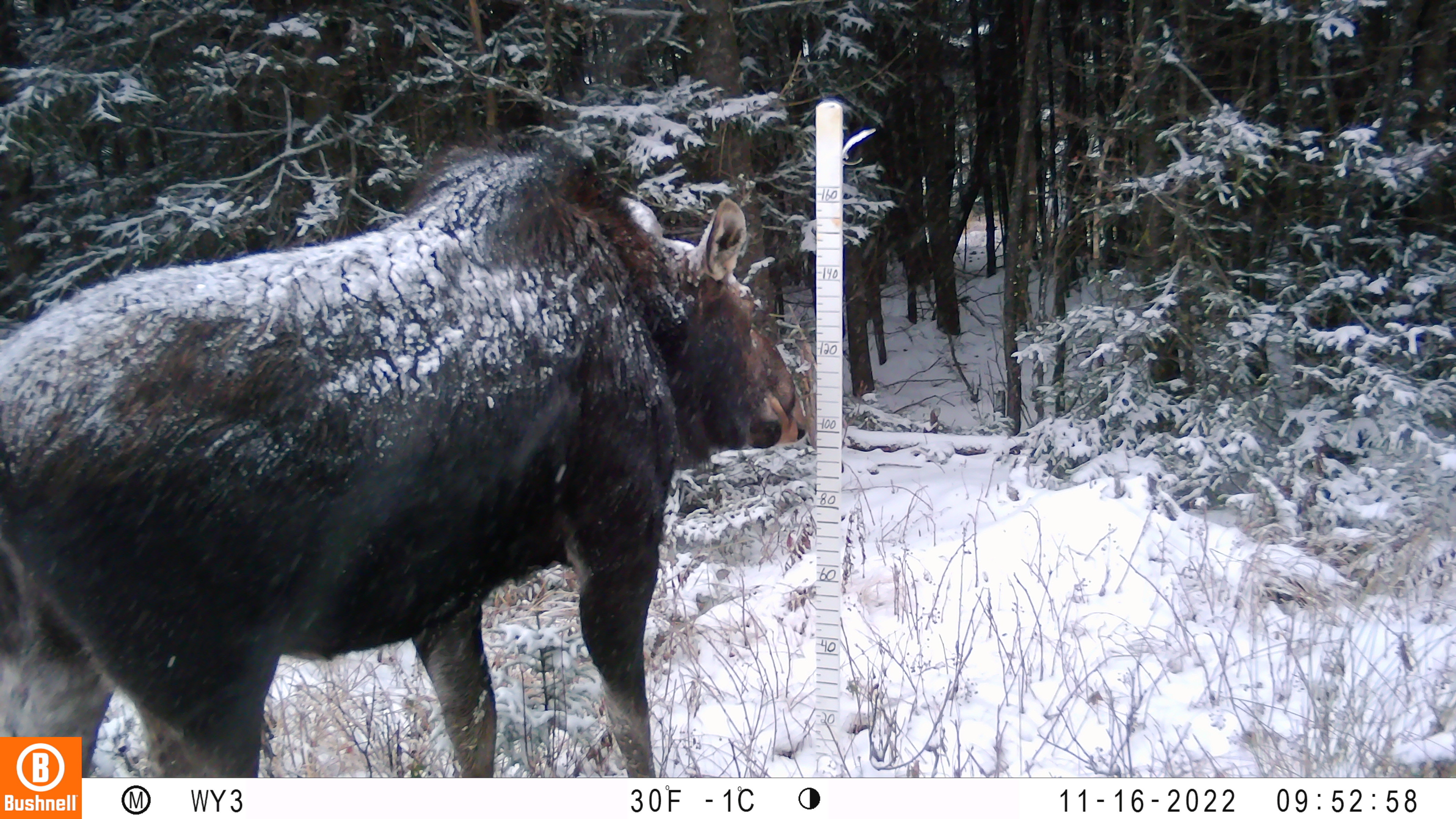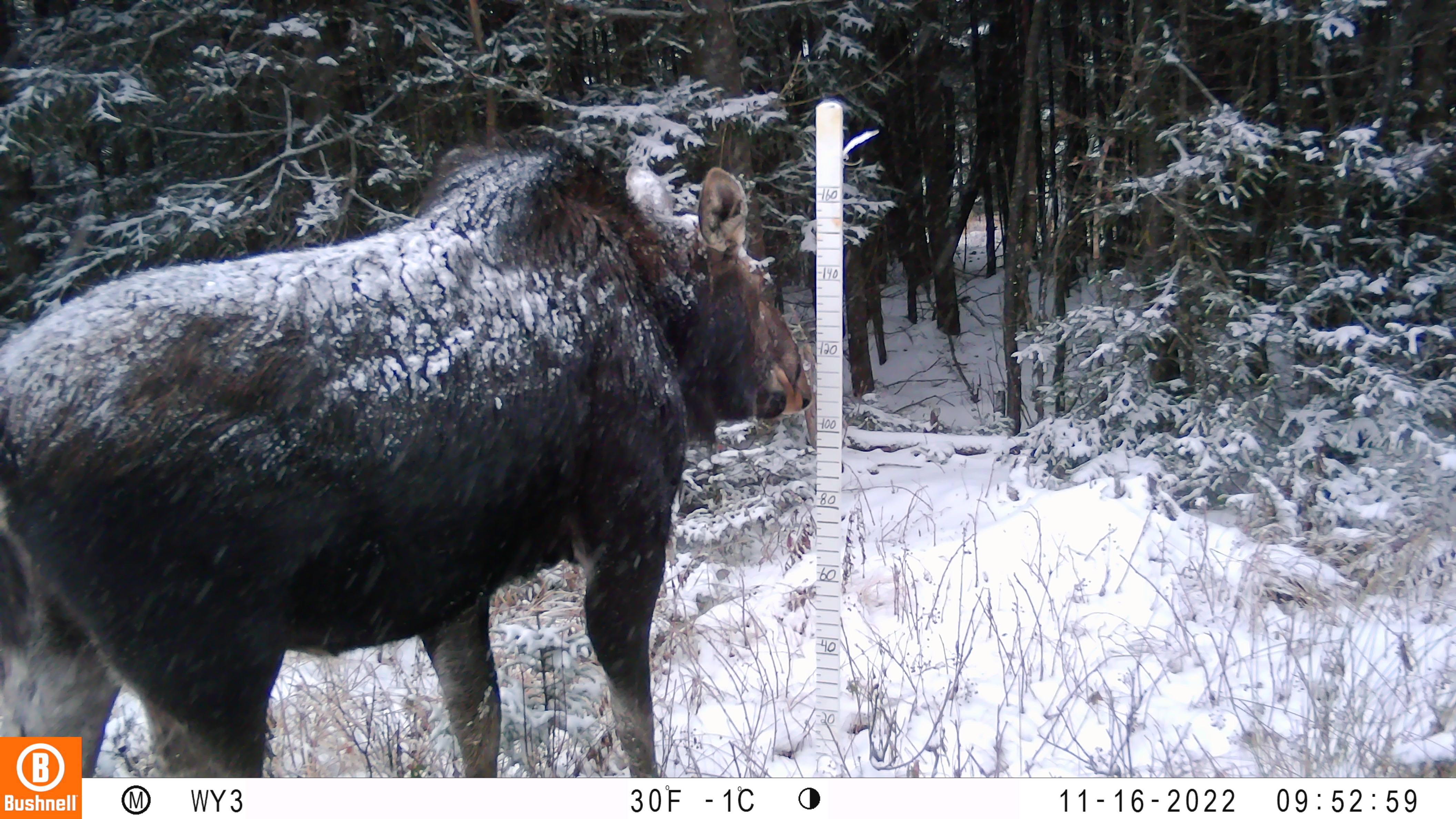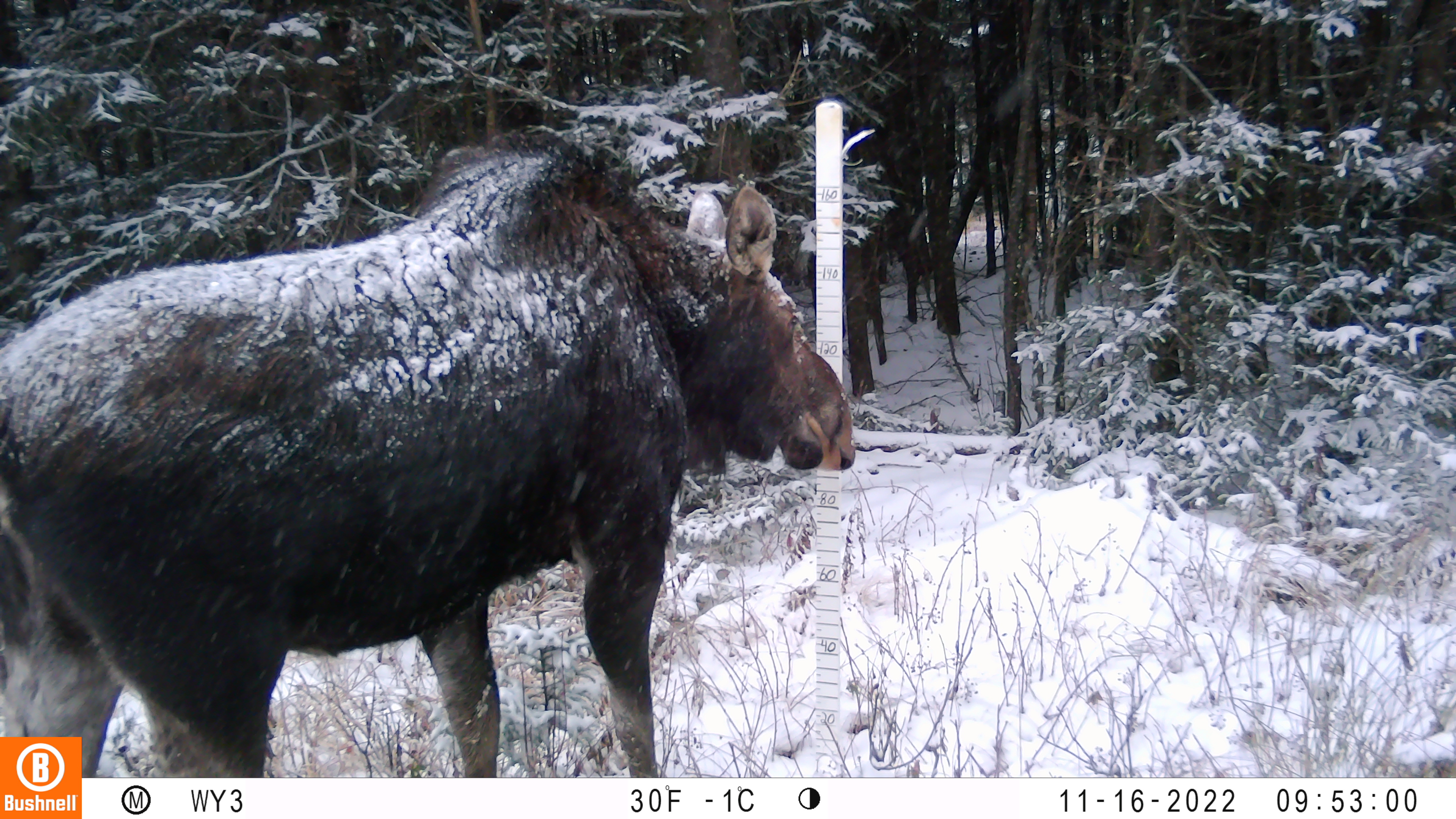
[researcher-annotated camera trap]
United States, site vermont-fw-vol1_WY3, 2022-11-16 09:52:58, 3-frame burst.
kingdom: Animalia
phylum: Chordata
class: Mammalia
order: Artiodactyla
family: Cervidae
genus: Alces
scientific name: Alces alces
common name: moose